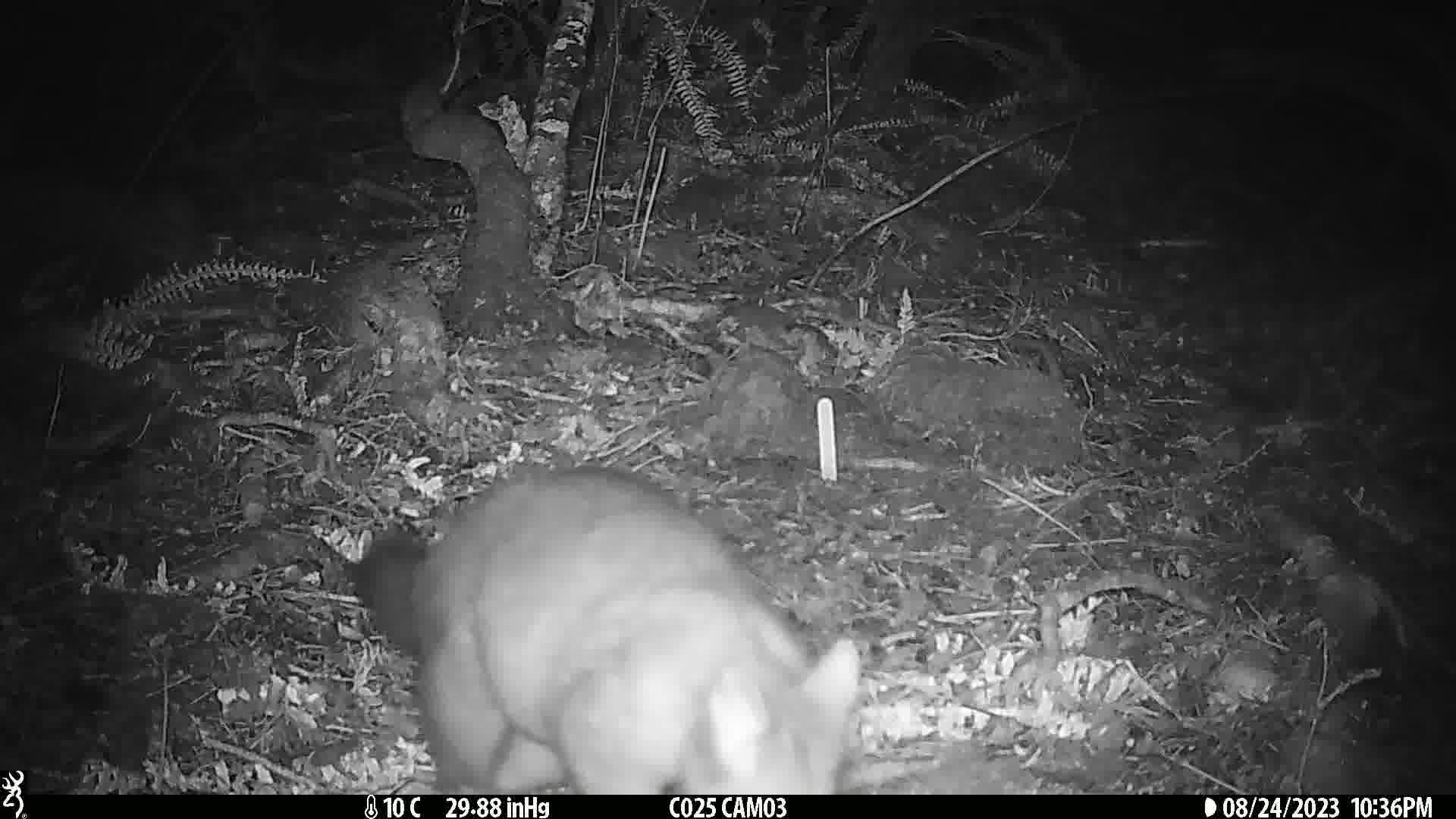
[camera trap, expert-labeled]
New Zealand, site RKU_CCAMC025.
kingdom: Animalia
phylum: Chordata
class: Mammalia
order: Diprotodontia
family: Phalangeridae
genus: Trichosurus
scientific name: Trichosurus vulpecula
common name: common brushtail possum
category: possum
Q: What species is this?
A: Possum (common brushtail possum) (Trichosurus vulpecula).